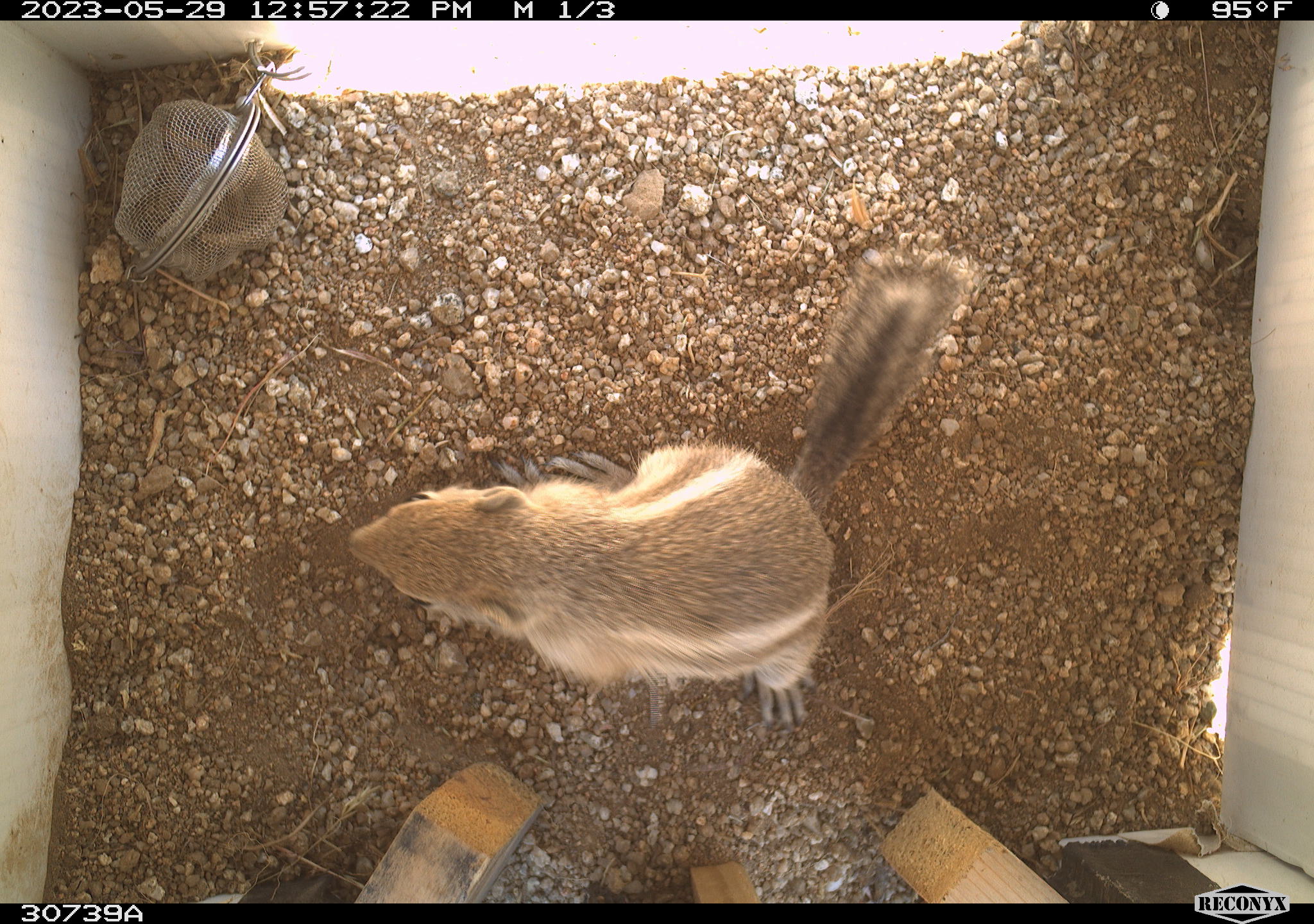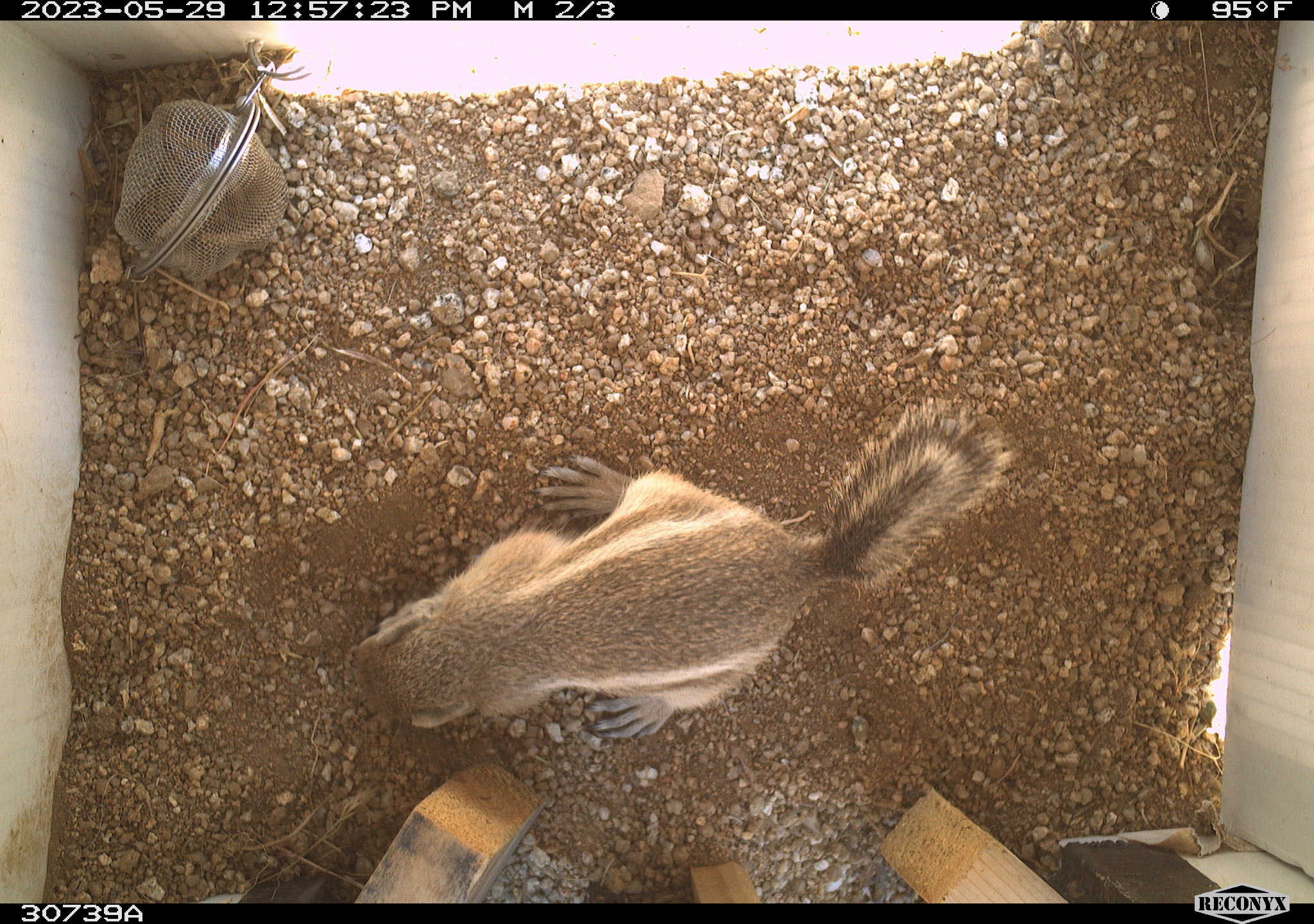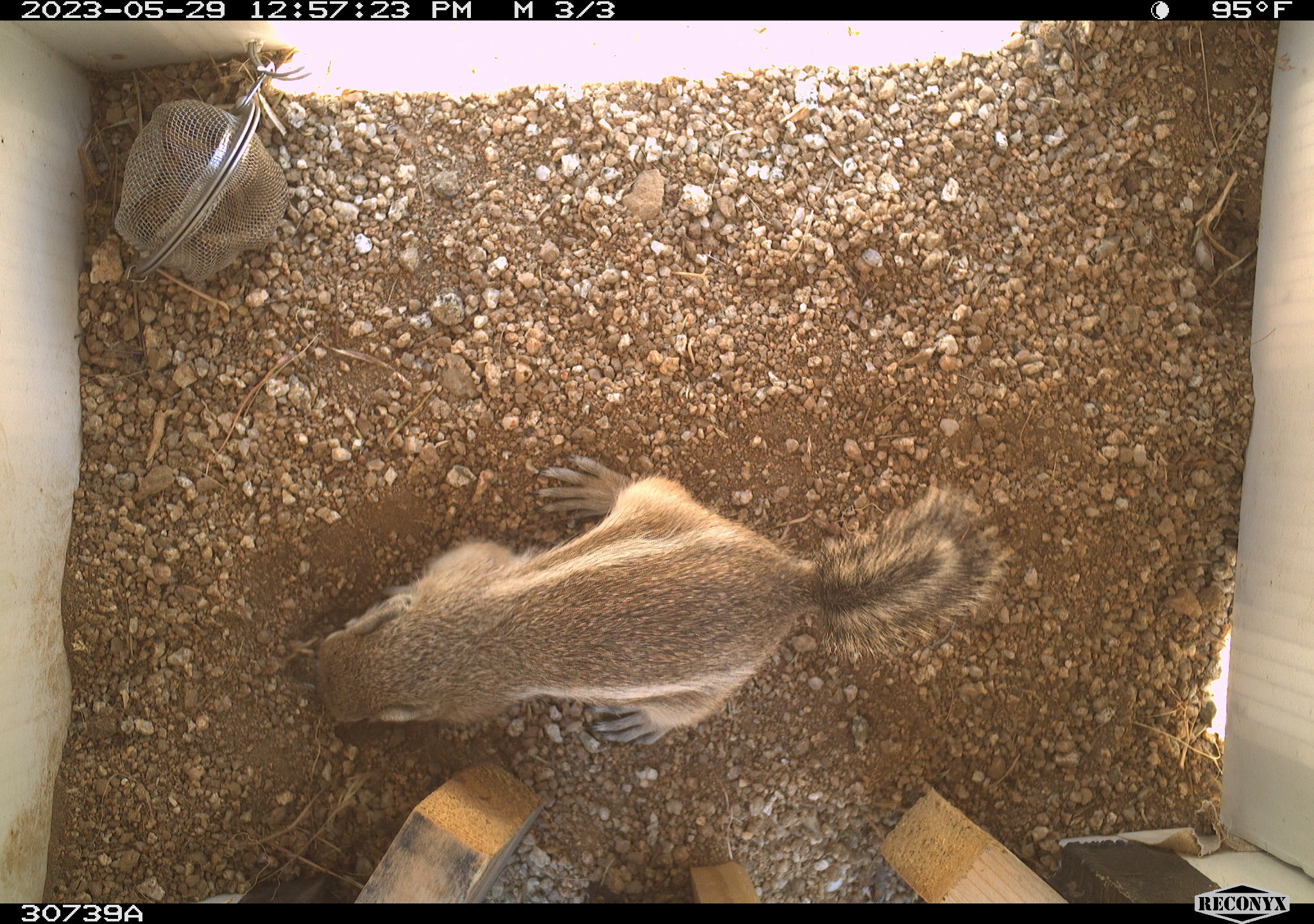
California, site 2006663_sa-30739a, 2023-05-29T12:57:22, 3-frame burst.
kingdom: Animalia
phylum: Chordata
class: Mammalia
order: Rodentia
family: Sciuridae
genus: Ammospermophilus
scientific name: Ammospermophilus leucurus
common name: white-tailed antelope squirrel